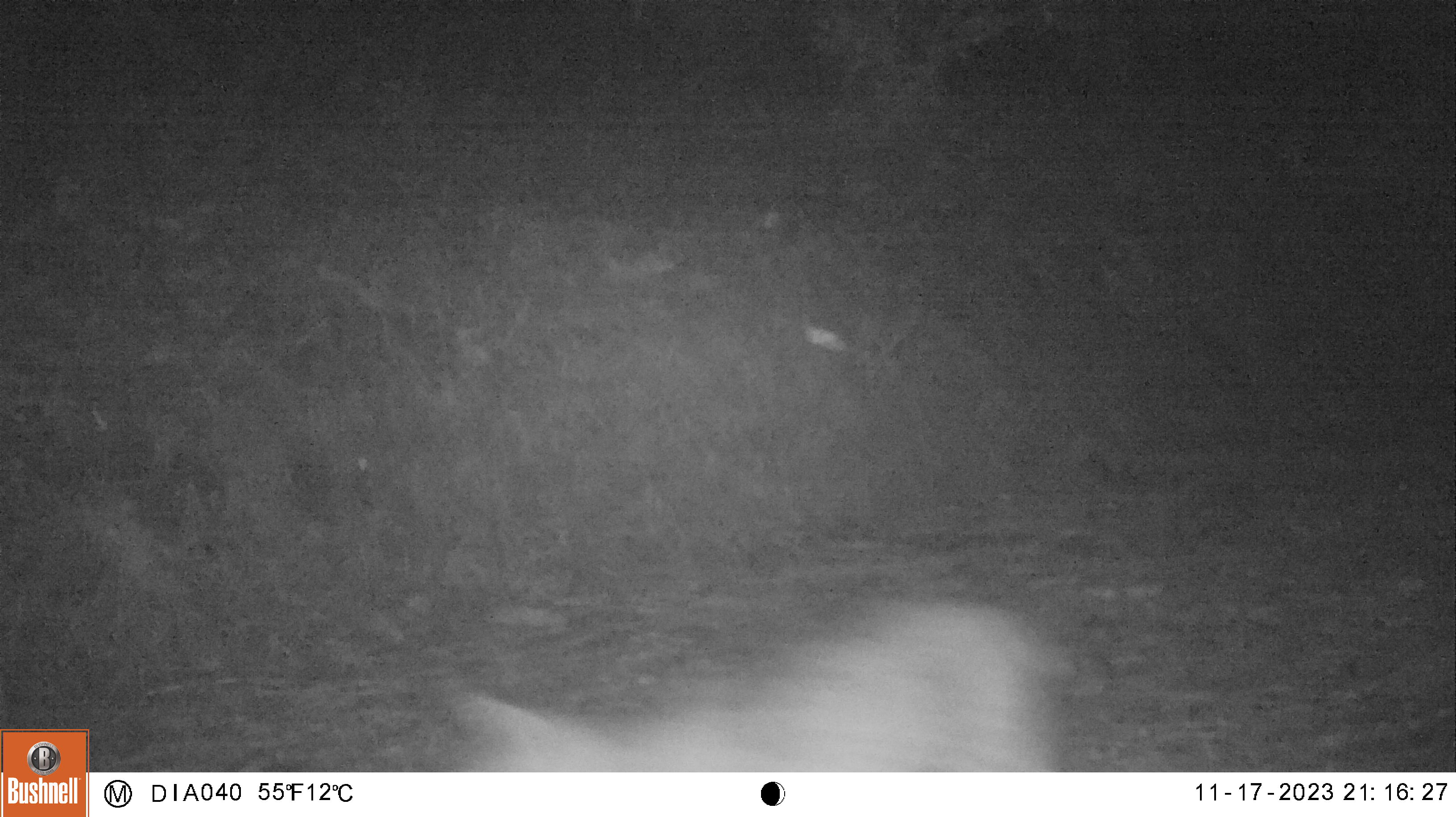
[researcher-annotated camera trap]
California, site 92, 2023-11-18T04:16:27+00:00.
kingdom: Animalia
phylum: Chordata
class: Mammalia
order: Carnivora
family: Canidae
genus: Urocyon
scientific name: Urocyon cinereoargenteus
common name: gray fox